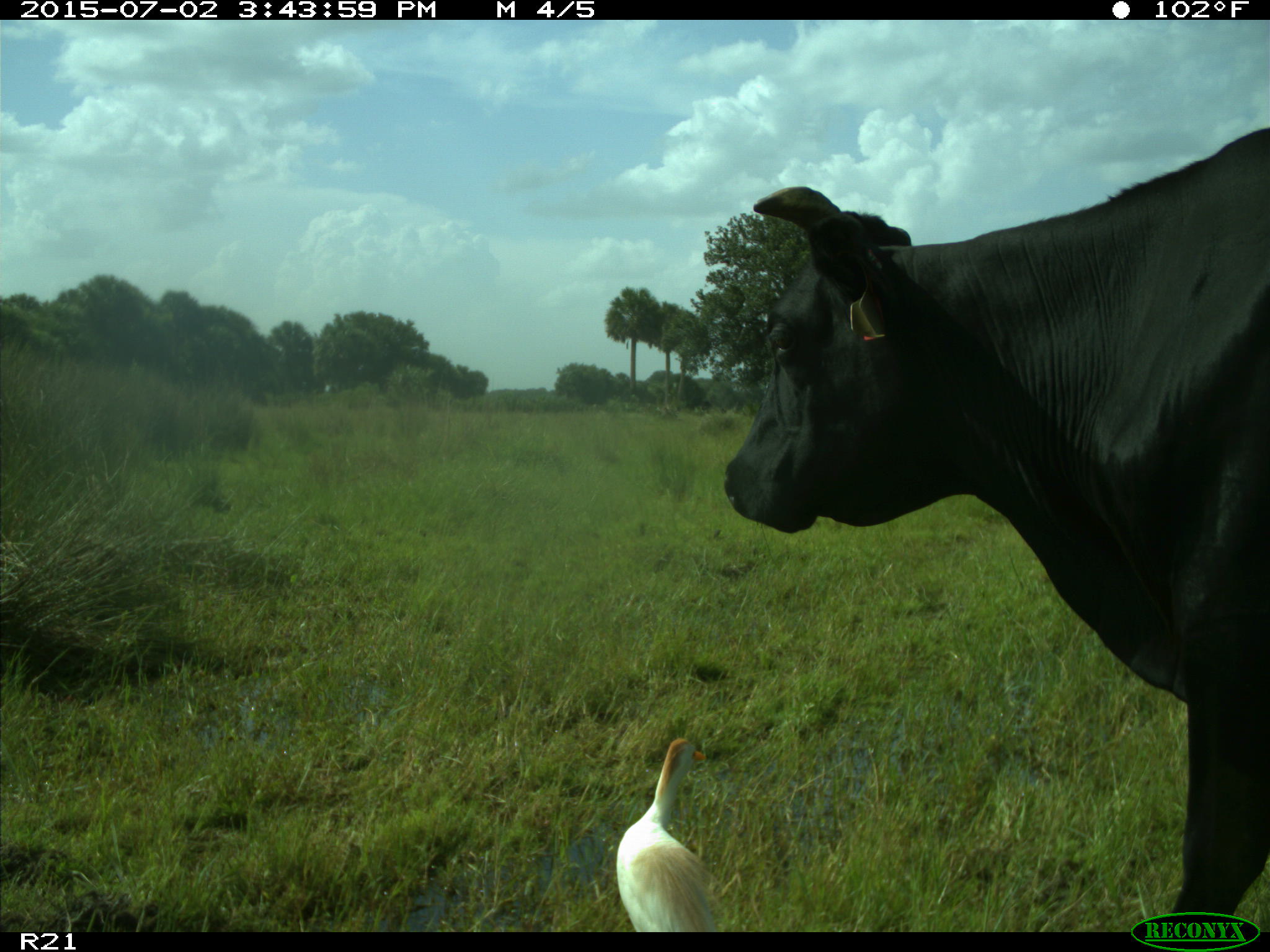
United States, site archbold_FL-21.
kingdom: Animalia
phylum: Chordata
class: Mammalia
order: Artiodactyla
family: Bovidae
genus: Bos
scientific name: Bos taurus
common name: domestic cow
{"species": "Bos taurus (domestic cow)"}